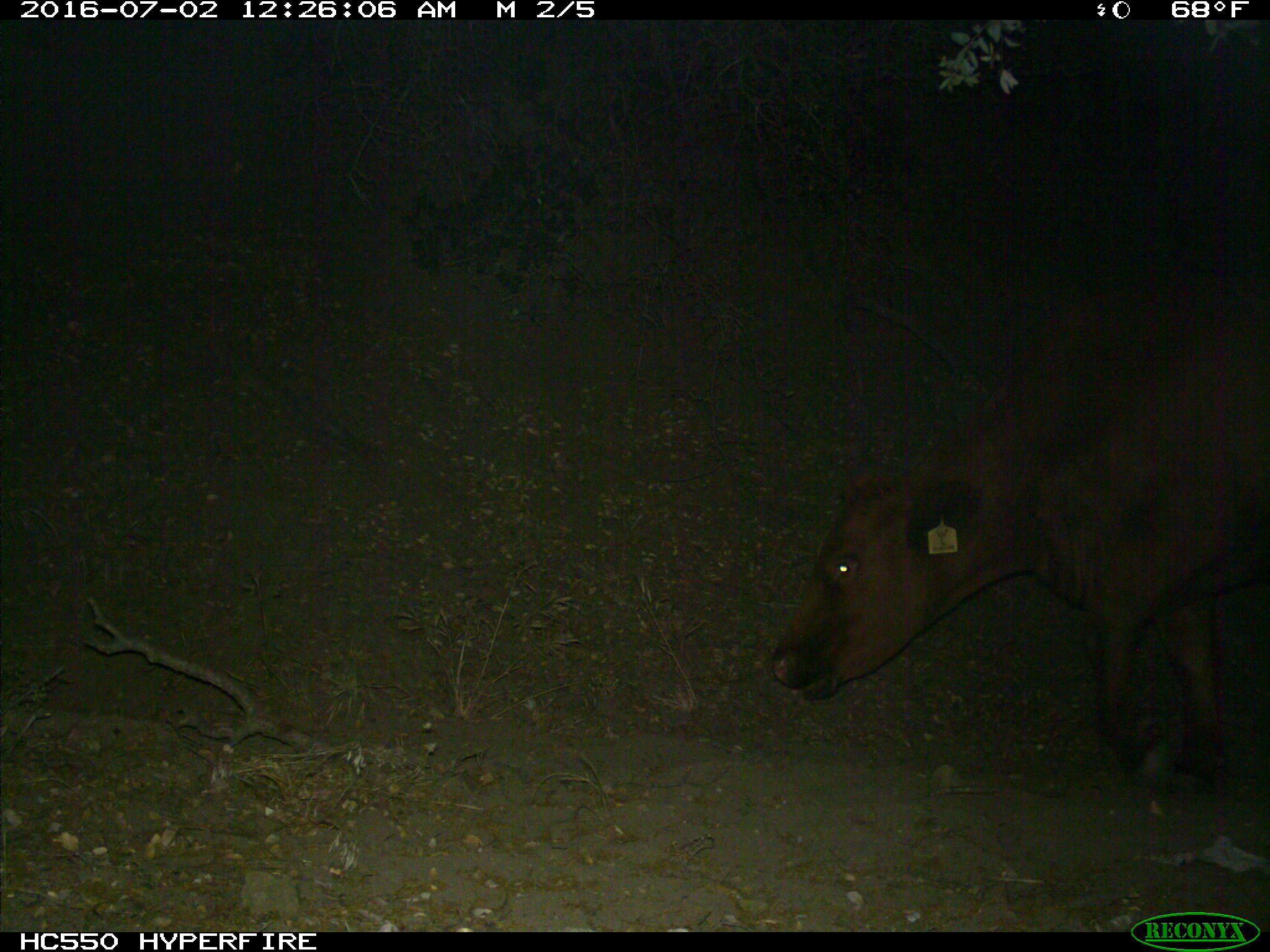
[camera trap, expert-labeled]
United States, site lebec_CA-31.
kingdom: Animalia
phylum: Chordata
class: Mammalia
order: Artiodactyla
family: Bovidae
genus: Bos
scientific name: Bos taurus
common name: domestic cow